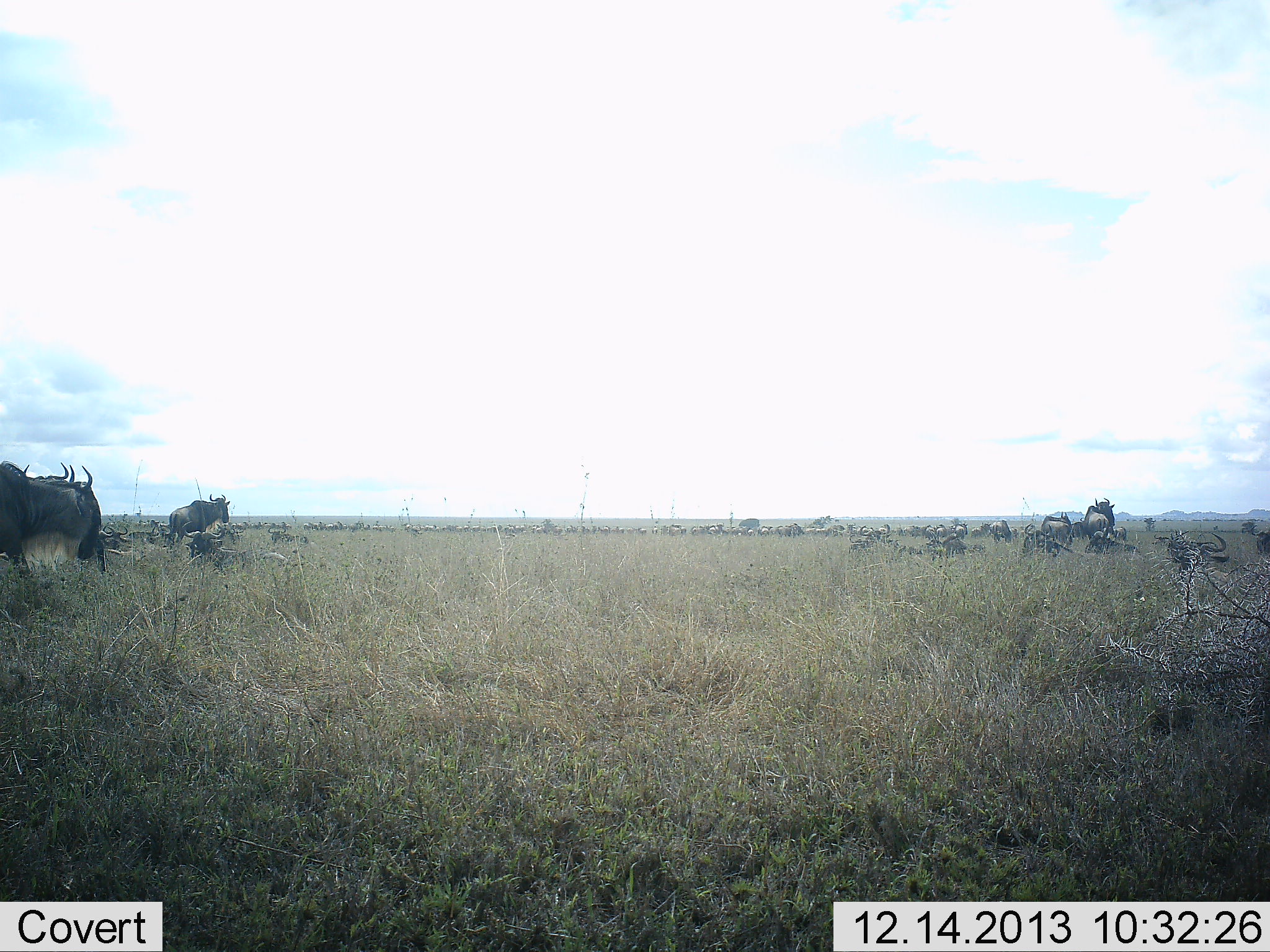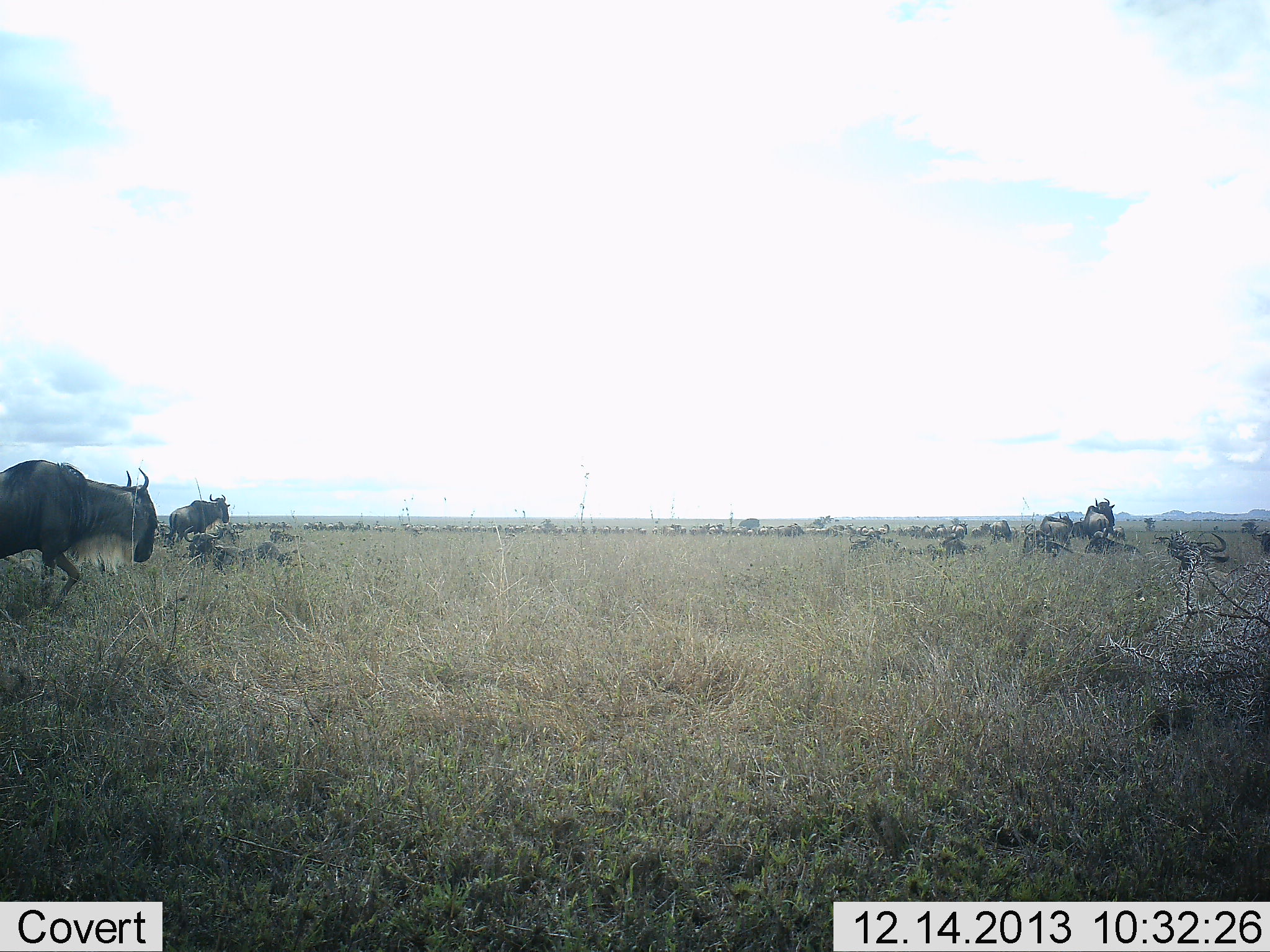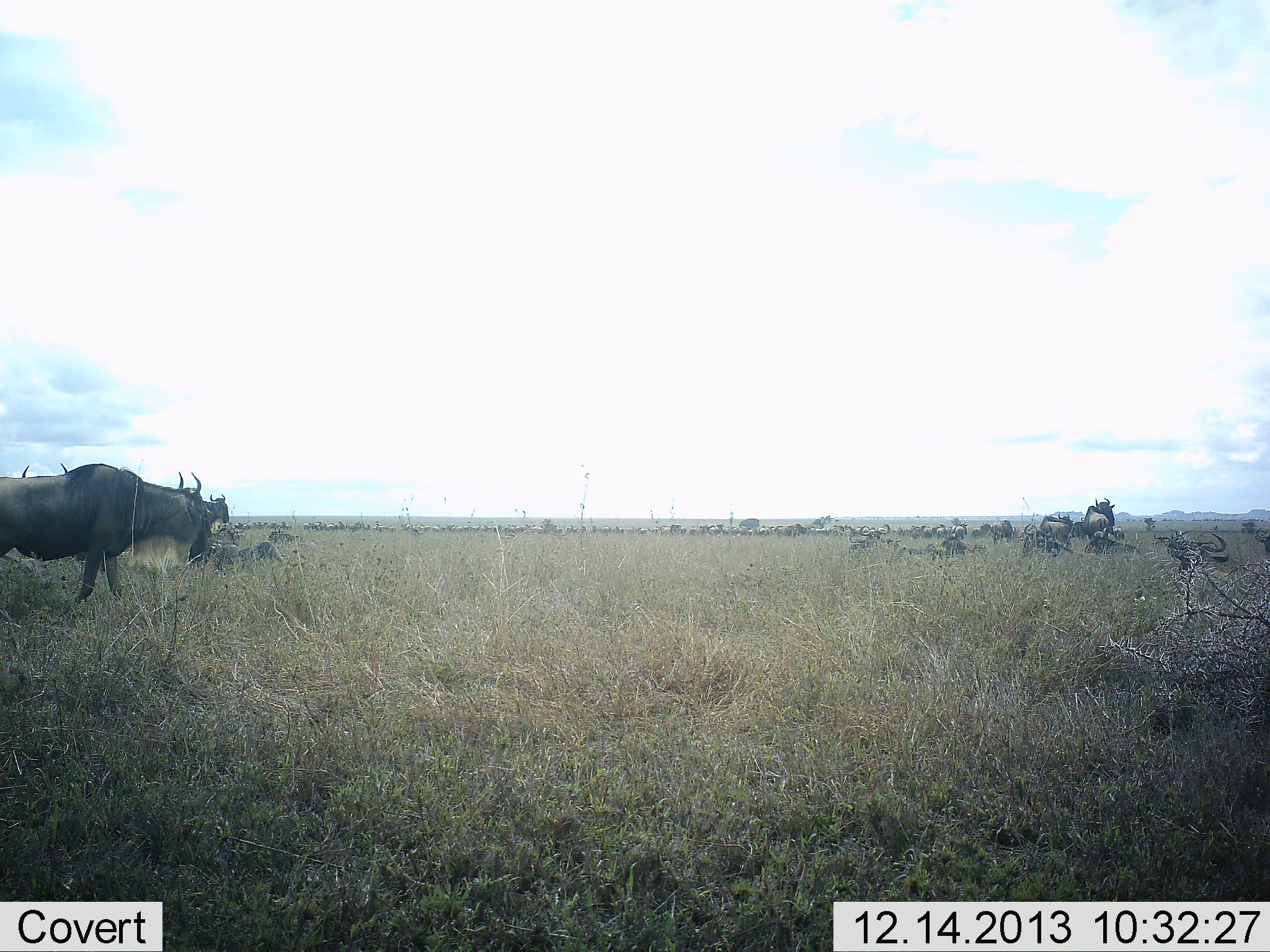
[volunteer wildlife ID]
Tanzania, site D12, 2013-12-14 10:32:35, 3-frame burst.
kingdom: Animalia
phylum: Chordata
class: Mammalia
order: Artiodactyla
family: Bovidae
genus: Connochaetes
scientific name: Connochaetes taurinus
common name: blue wildebeest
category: wildebeest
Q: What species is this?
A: Wildebeest (blue wildebeest) (Connochaetes taurinus).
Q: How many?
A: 11-50.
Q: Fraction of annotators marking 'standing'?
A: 60%.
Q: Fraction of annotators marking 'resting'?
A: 50%.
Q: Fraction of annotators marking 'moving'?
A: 80%.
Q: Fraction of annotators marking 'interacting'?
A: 0%.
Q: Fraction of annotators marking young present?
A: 0%.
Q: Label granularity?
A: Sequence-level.